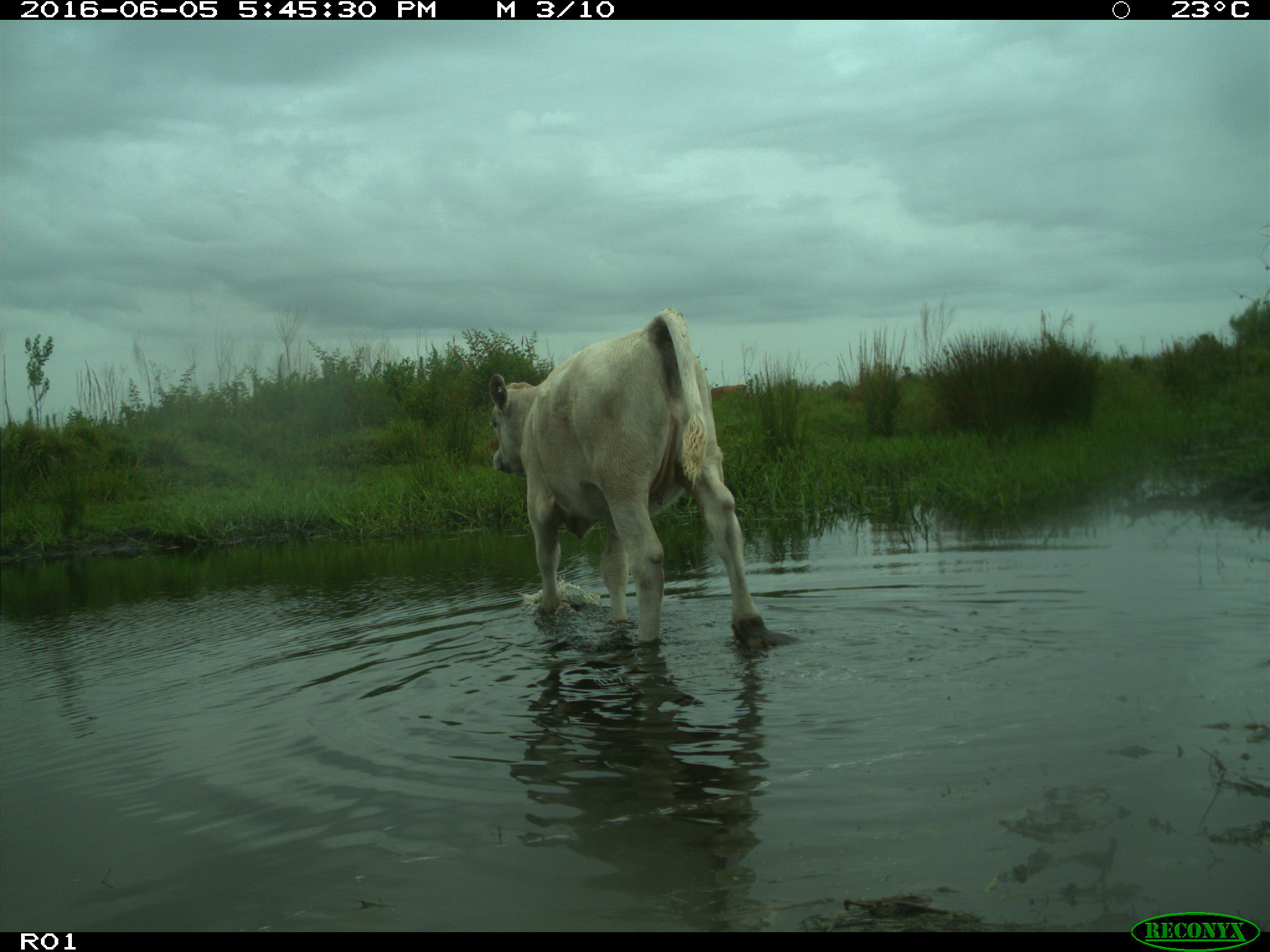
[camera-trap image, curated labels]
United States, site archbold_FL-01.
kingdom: Animalia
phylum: Chordata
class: Mammalia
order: Artiodactyla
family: Bovidae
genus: Bos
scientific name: Bos taurus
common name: domestic cow